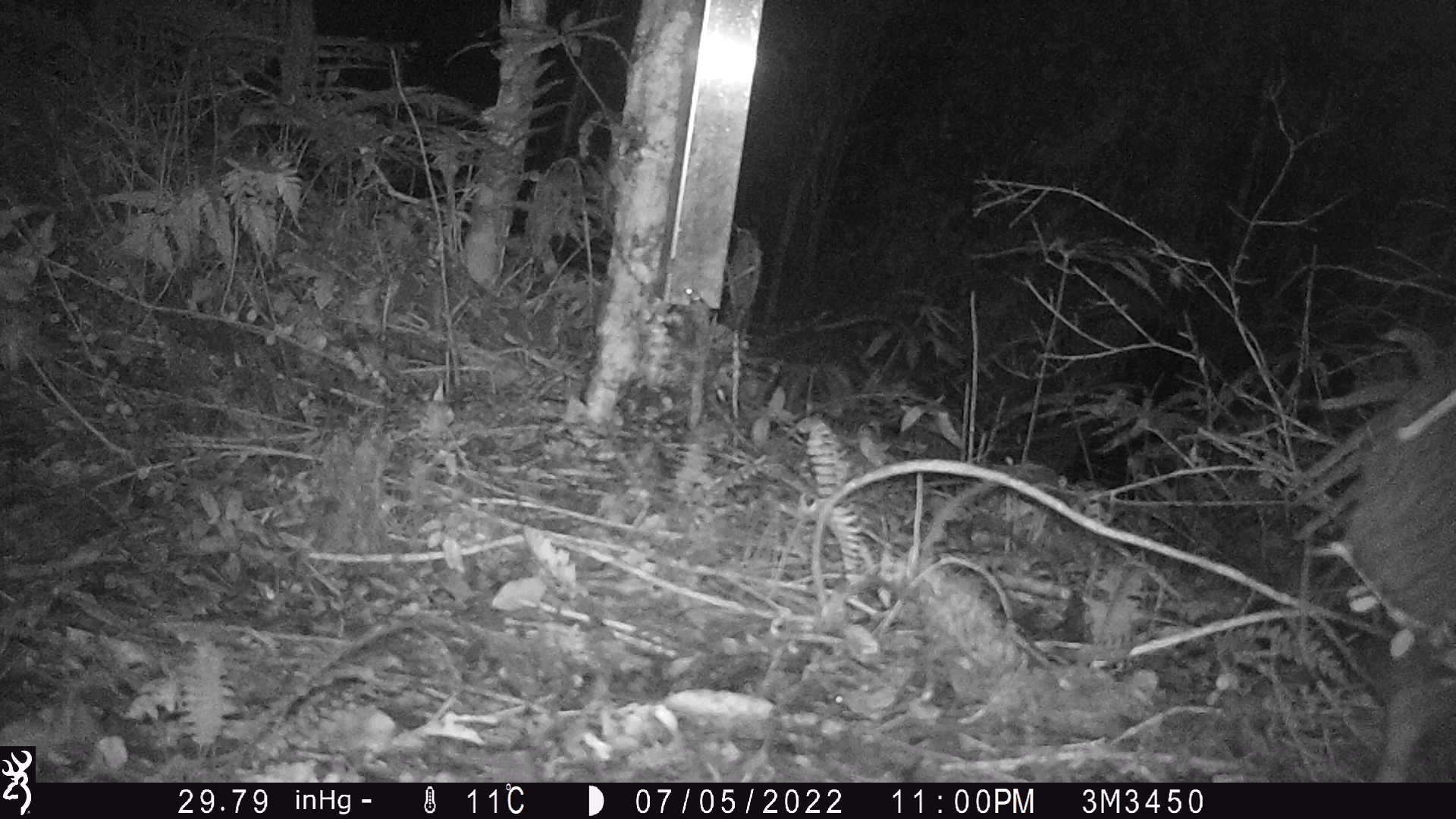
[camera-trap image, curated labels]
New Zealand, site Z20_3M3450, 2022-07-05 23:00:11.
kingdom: Animalia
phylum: Chordata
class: Aves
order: Apterygiformes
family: Apterygidae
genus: Apteryx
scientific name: Apteryx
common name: kiwi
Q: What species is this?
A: Kiwi (Apteryx).